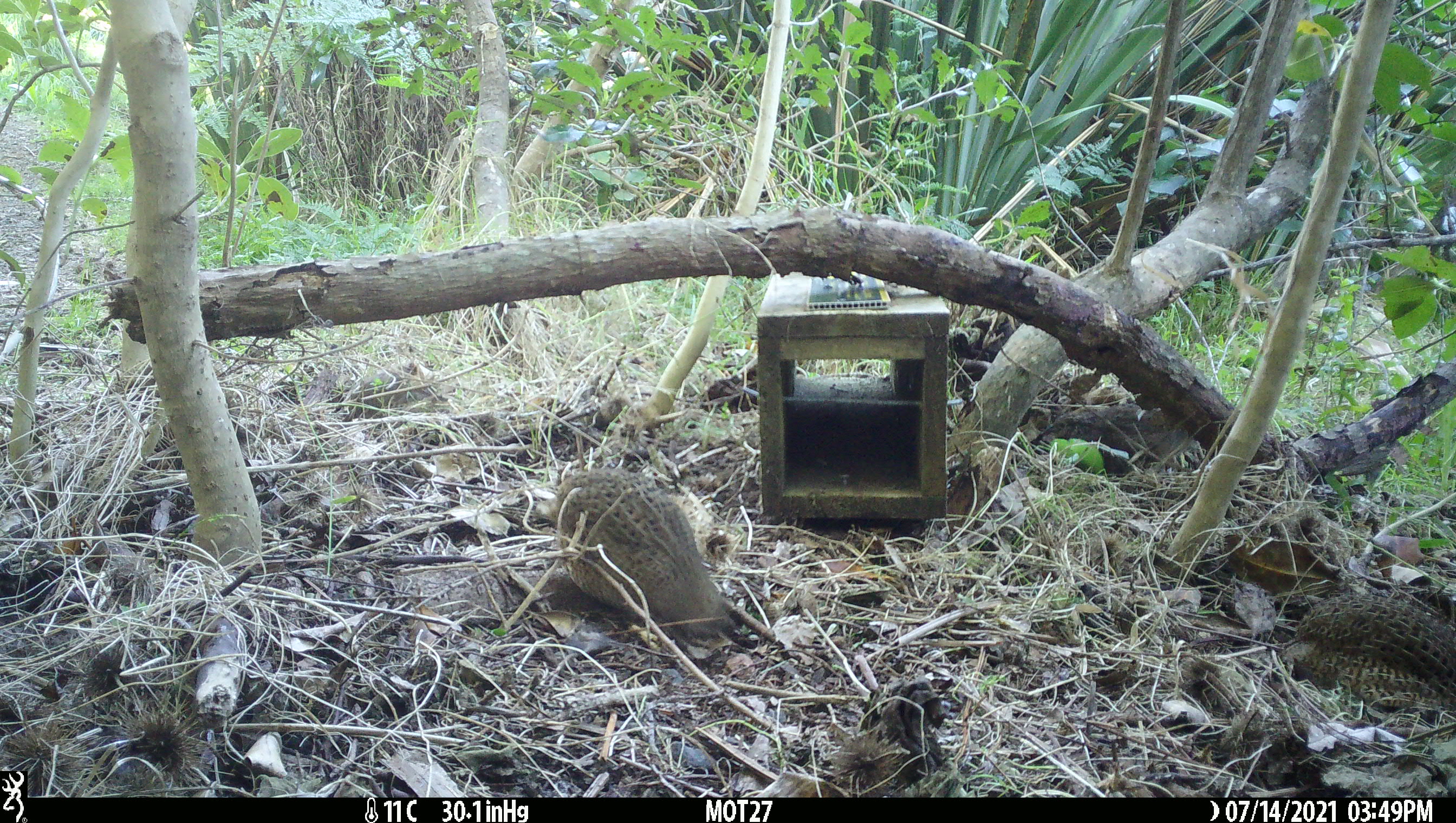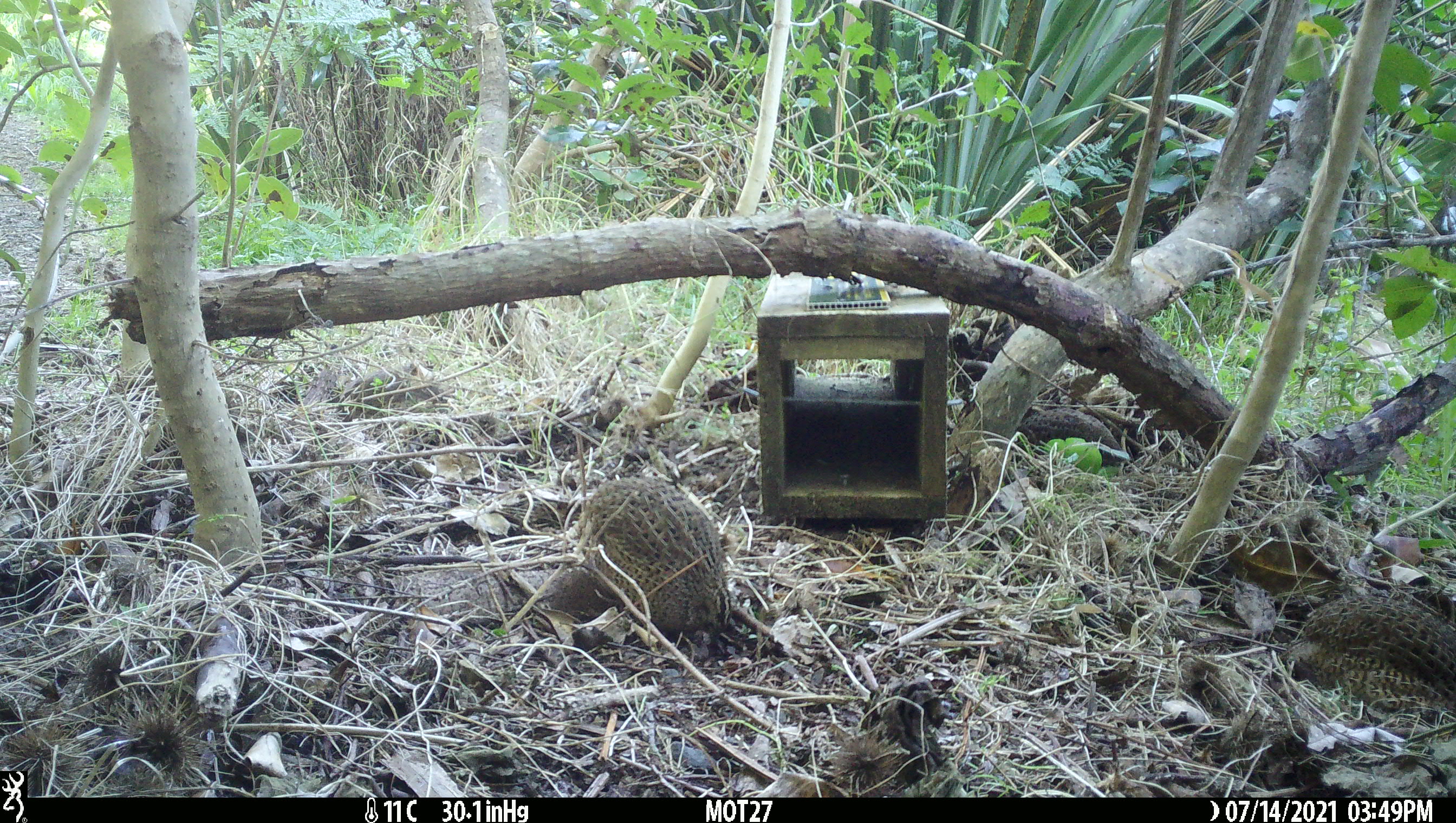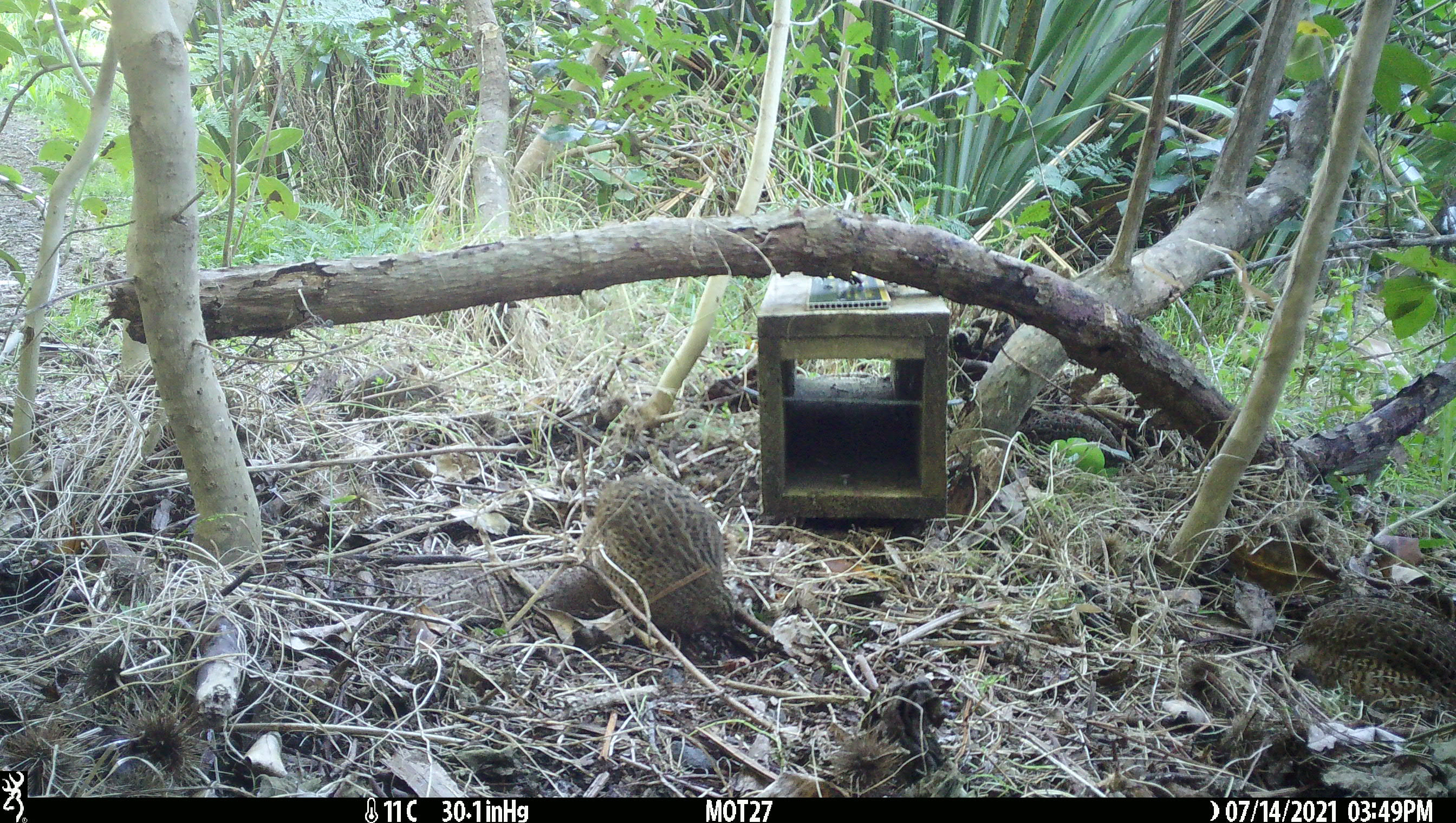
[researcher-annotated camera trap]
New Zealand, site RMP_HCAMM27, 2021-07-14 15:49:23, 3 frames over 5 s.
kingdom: Animalia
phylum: Chordata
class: Aves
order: Galliformes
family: Phasianidae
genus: Synoicus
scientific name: Synoicus ypsilophorus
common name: brown quail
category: quail brown